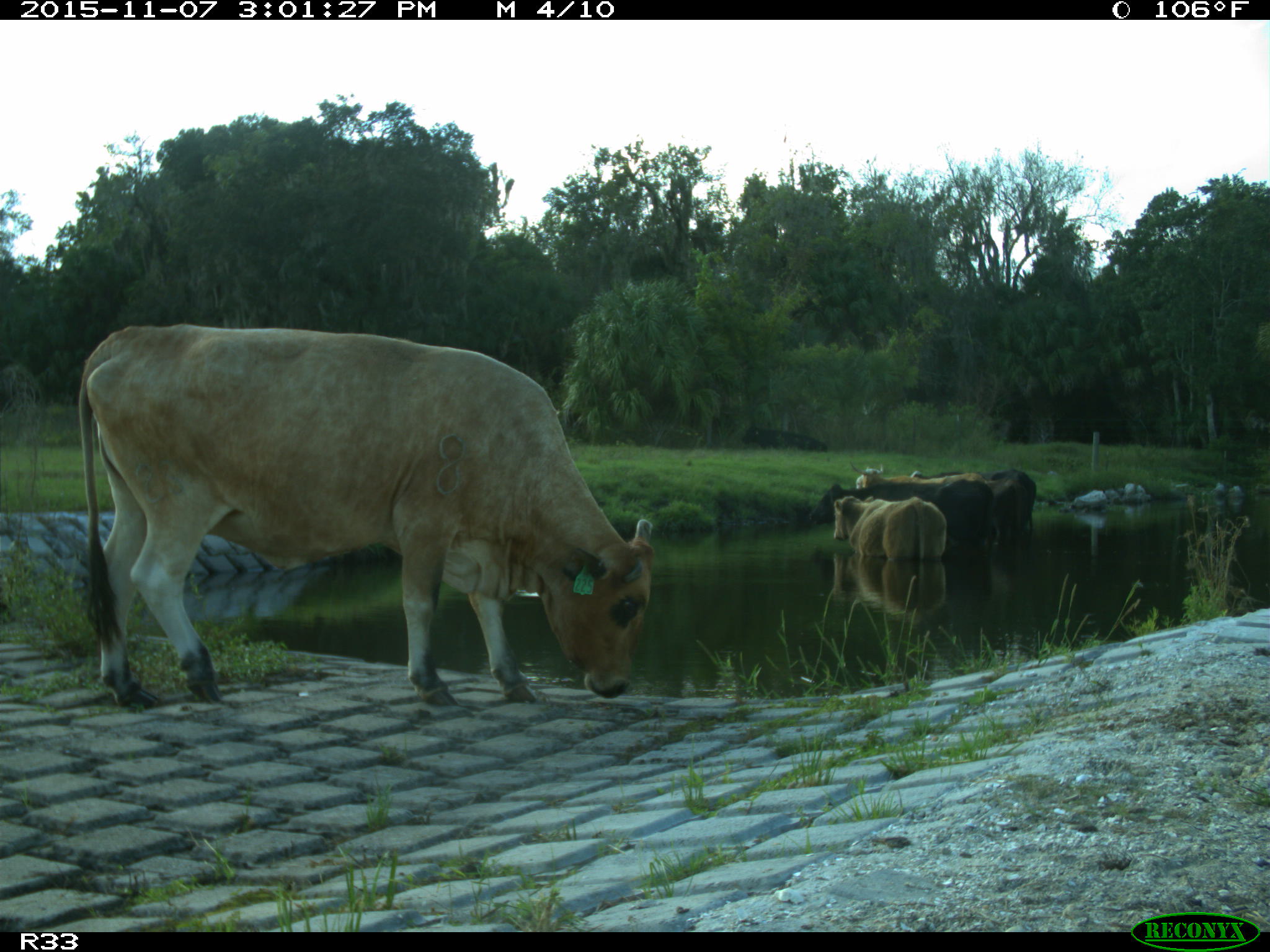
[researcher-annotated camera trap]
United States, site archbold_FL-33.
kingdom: Animalia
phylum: Chordata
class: Mammalia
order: Artiodactyla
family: Bovidae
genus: Bos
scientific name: Bos taurus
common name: domestic cow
Bos taurus (domestic cow).